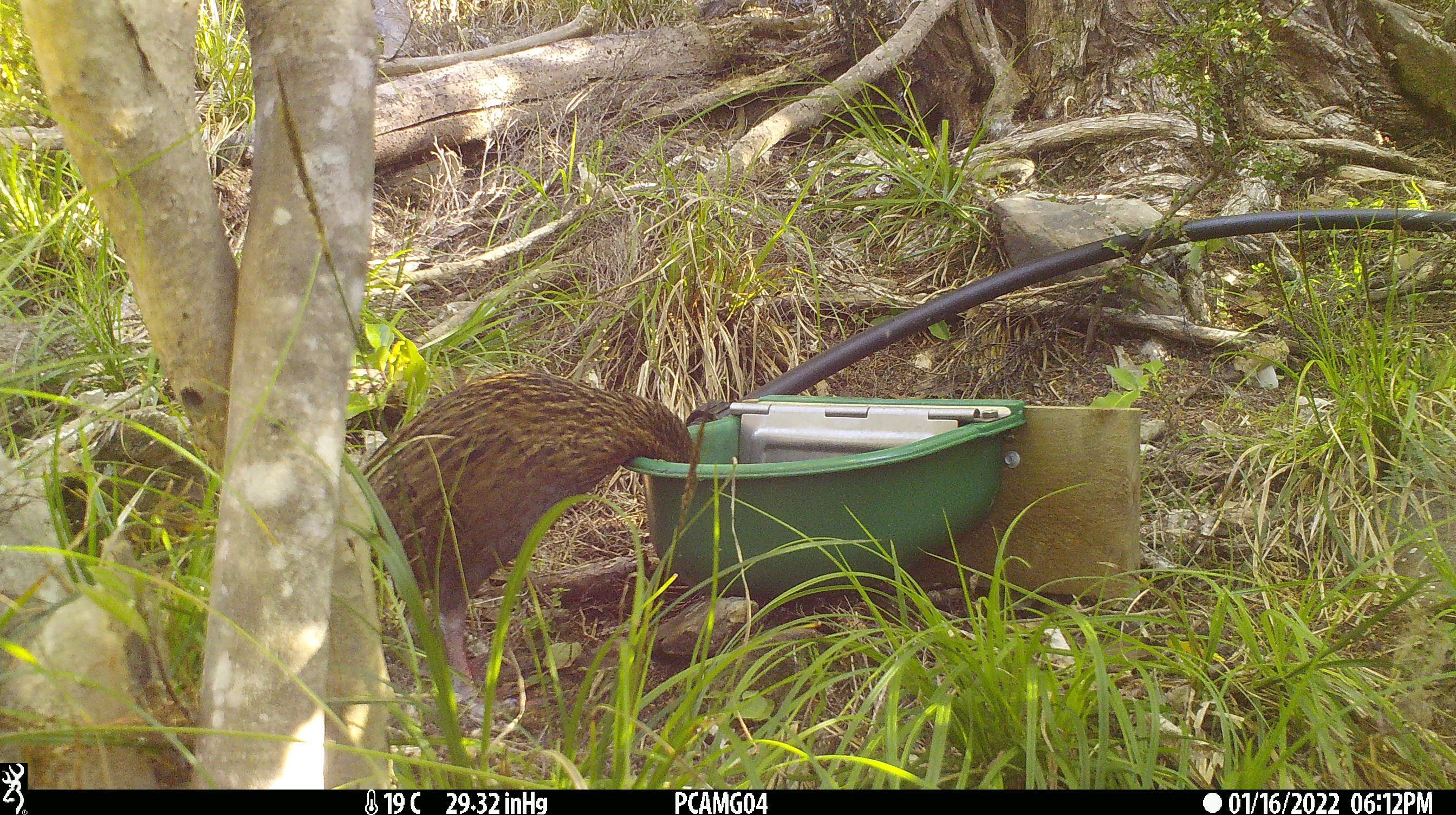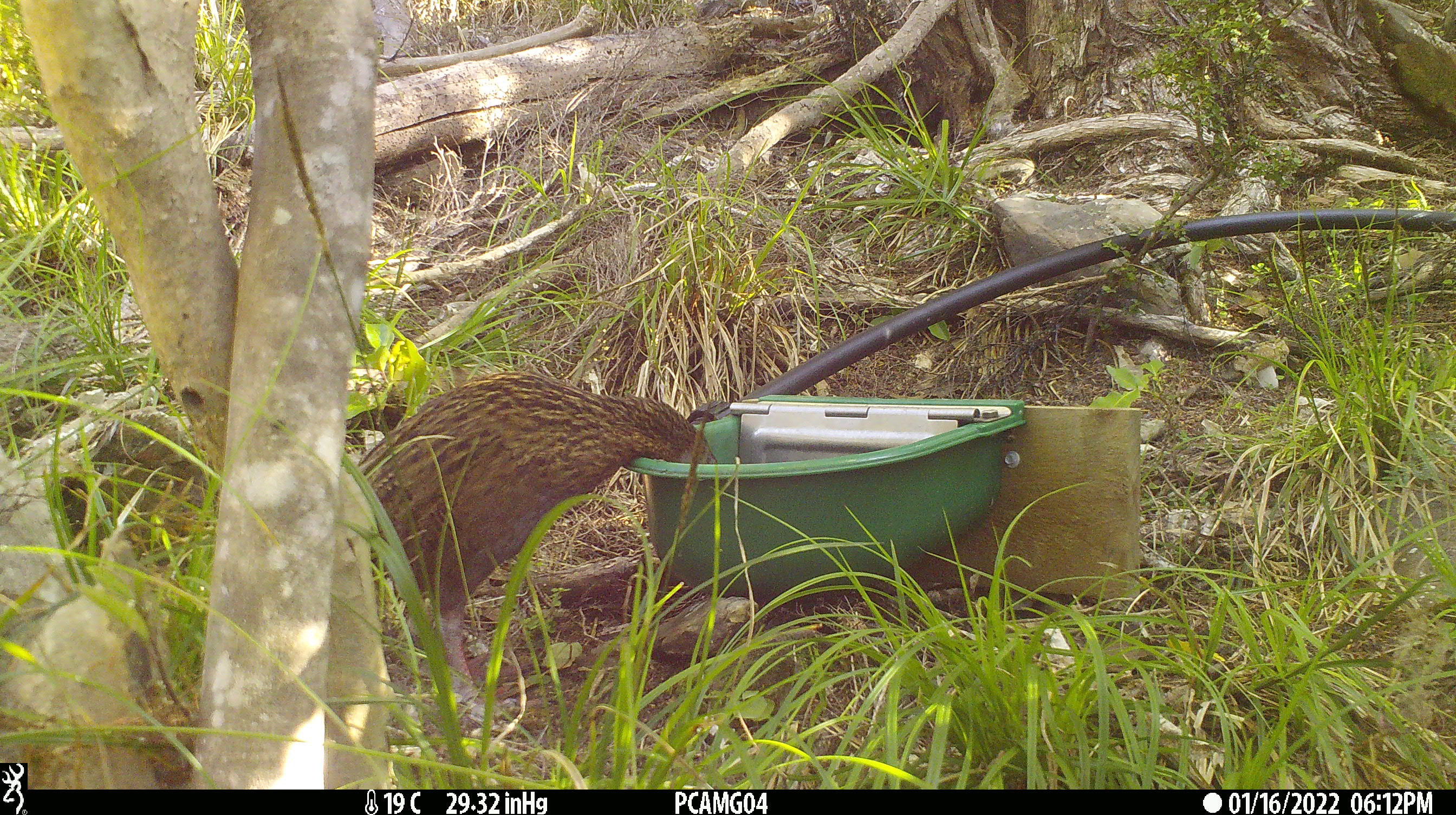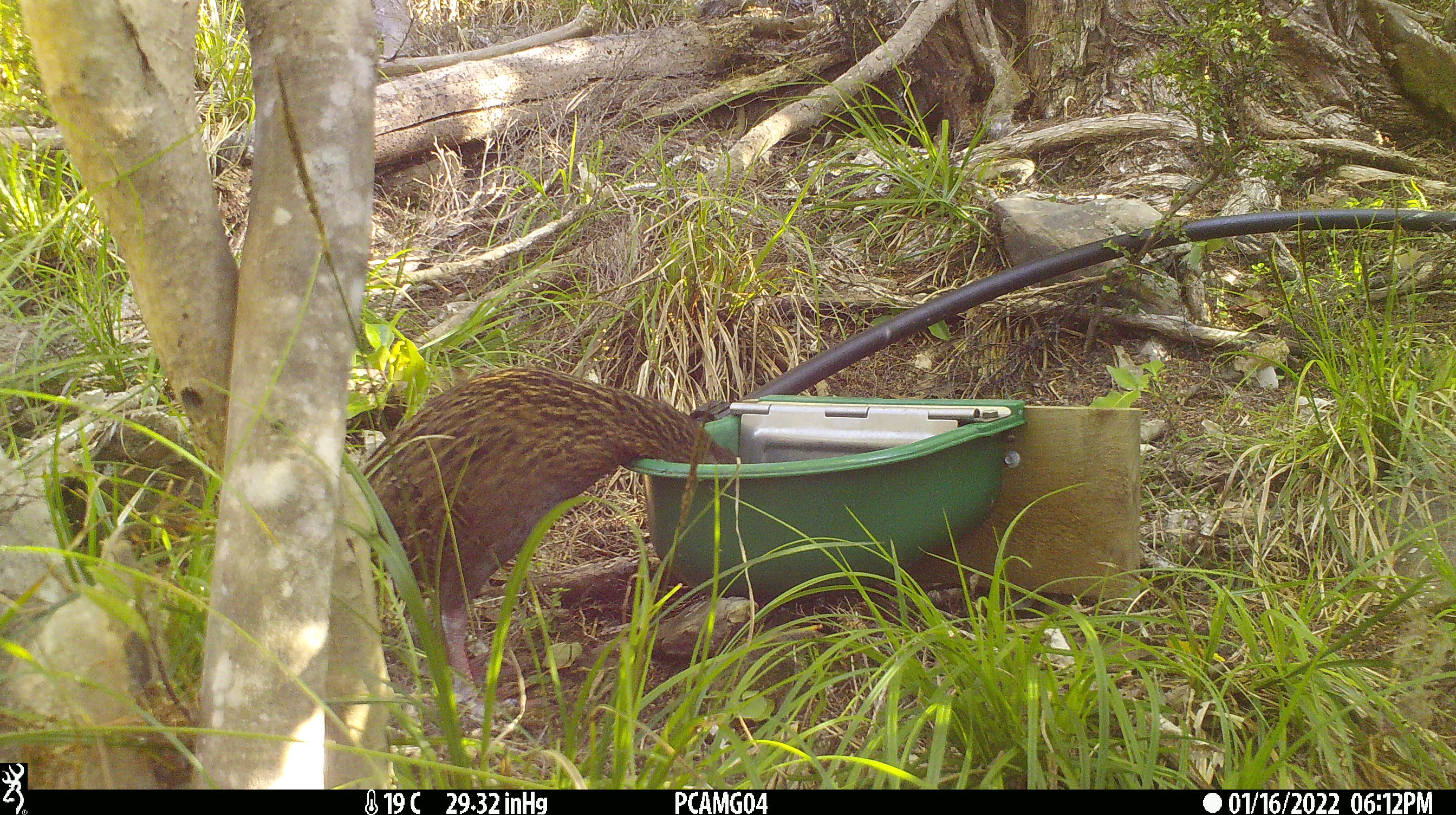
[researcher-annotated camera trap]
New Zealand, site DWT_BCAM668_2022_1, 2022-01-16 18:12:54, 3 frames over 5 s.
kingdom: Animalia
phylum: Chordata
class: Aves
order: Gruiformes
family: Rallidae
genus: Gallirallus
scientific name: Gallirallus australis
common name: weka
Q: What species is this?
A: Weka (Gallirallus australis).